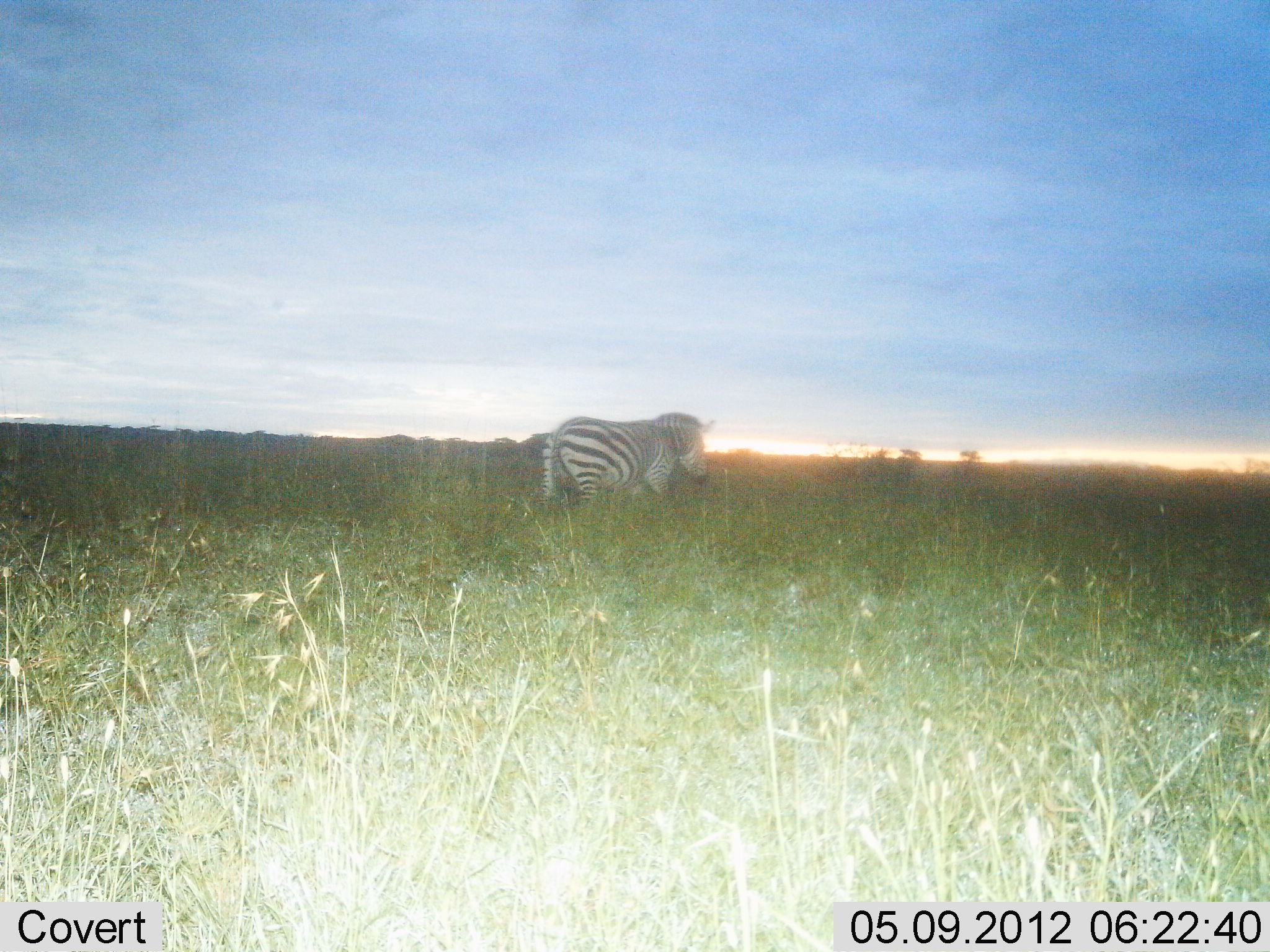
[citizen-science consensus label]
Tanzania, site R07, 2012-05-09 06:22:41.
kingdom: Animalia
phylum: Chordata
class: Mammalia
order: Perissodactyla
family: Equidae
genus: Equus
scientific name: Equus quagga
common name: plains zebra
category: zebra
Zebra (plains zebra) (Equus quagga), count 1. Behavior (volunteer vote fractions): standing 30%, resting 0%, moving 60%, interacting 0%. Young present (vote fraction): 0%. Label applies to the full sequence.